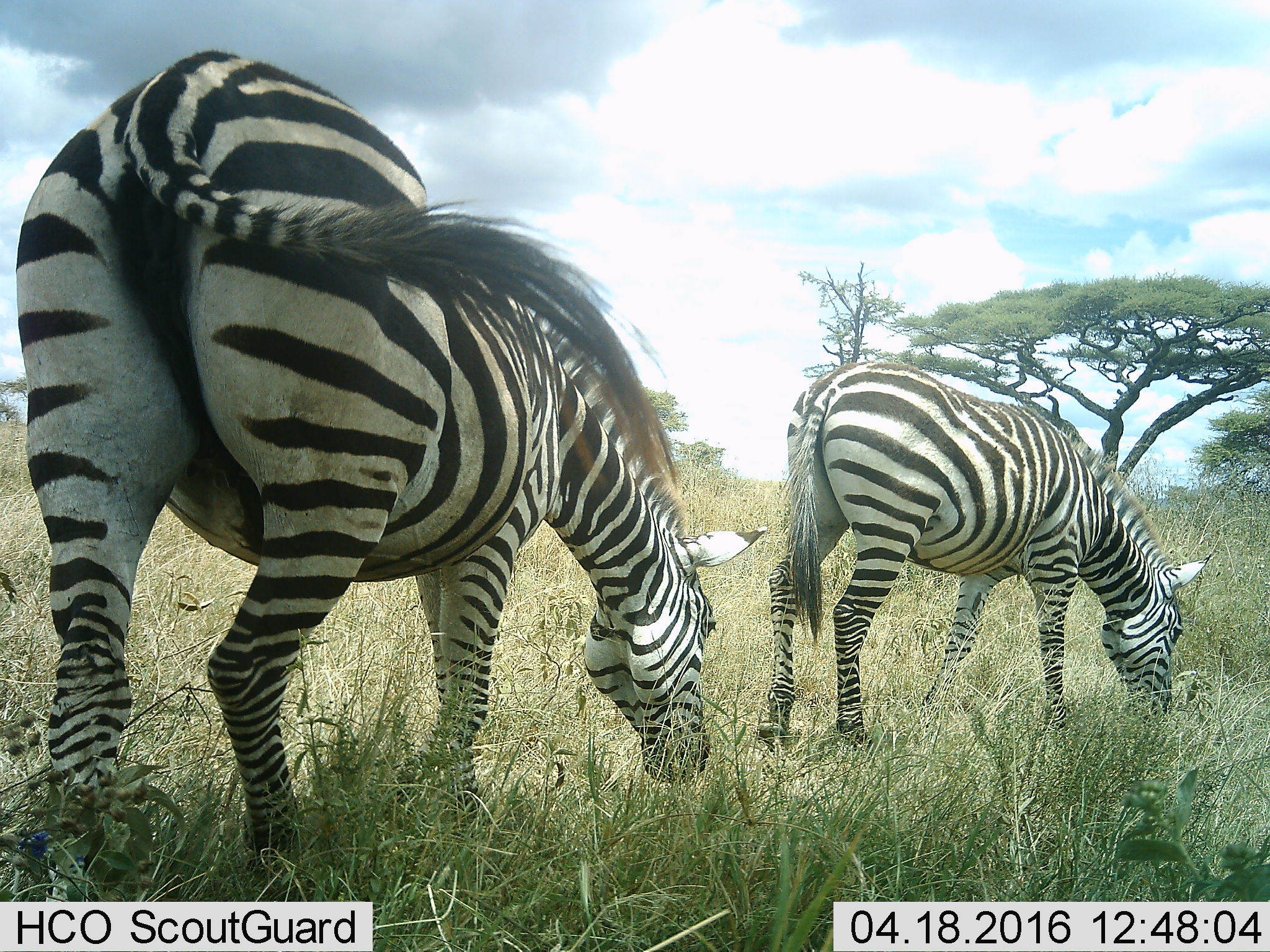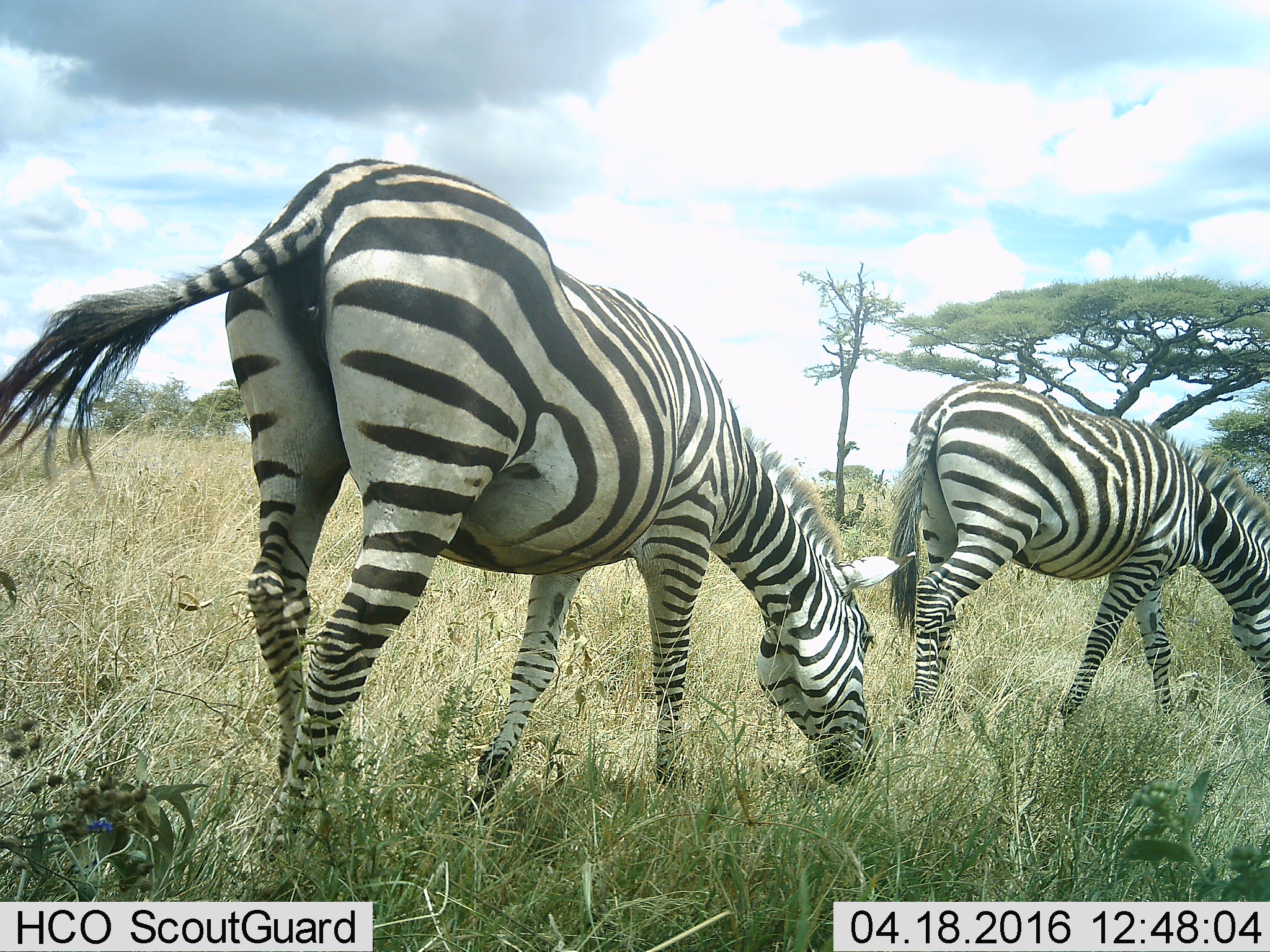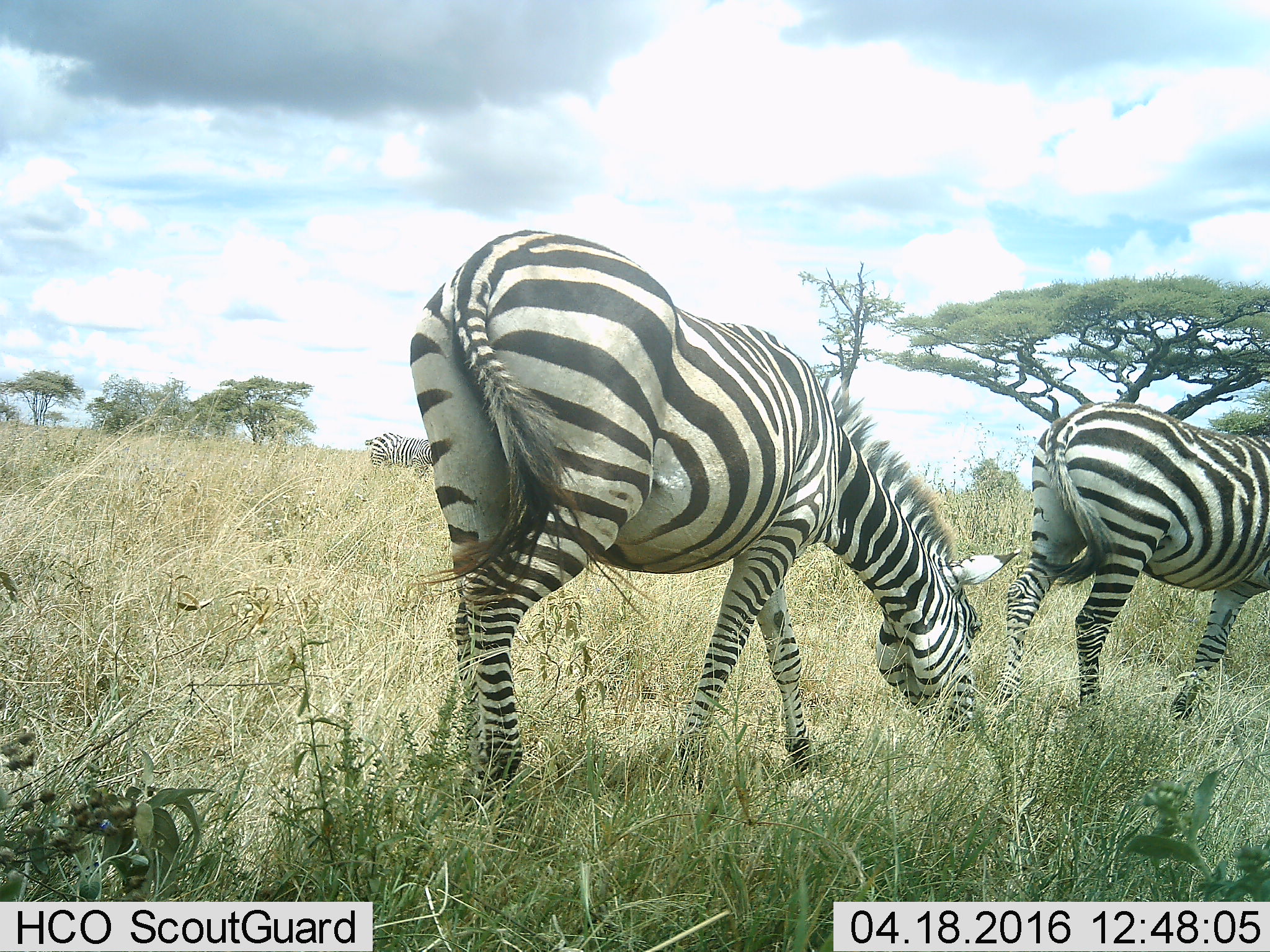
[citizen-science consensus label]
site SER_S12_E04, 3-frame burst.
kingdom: Animalia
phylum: Chordata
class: Mammalia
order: Perissodactyla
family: Equidae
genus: Equus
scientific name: Equus quagga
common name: plains zebra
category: zebraplains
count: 2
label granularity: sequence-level